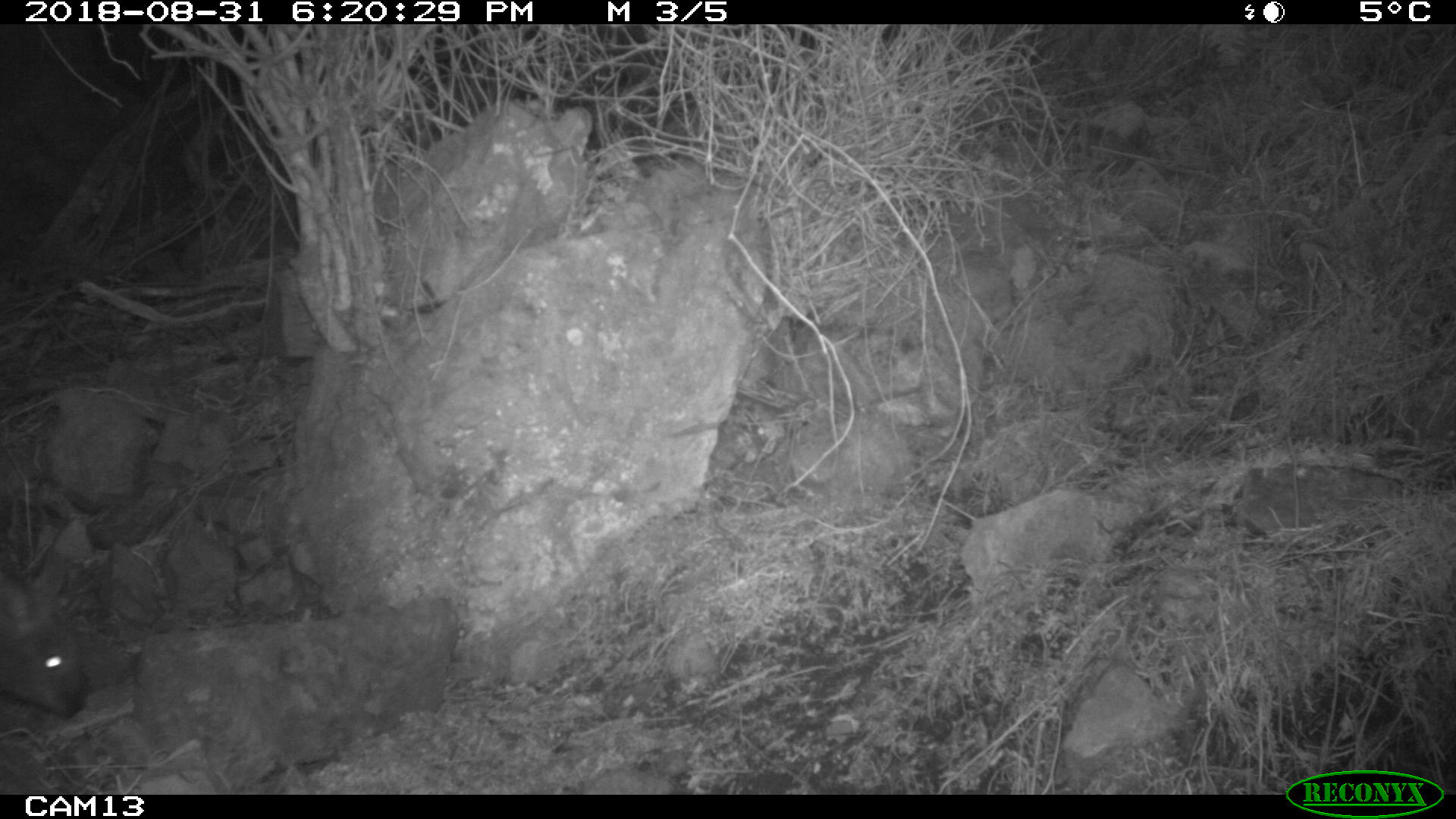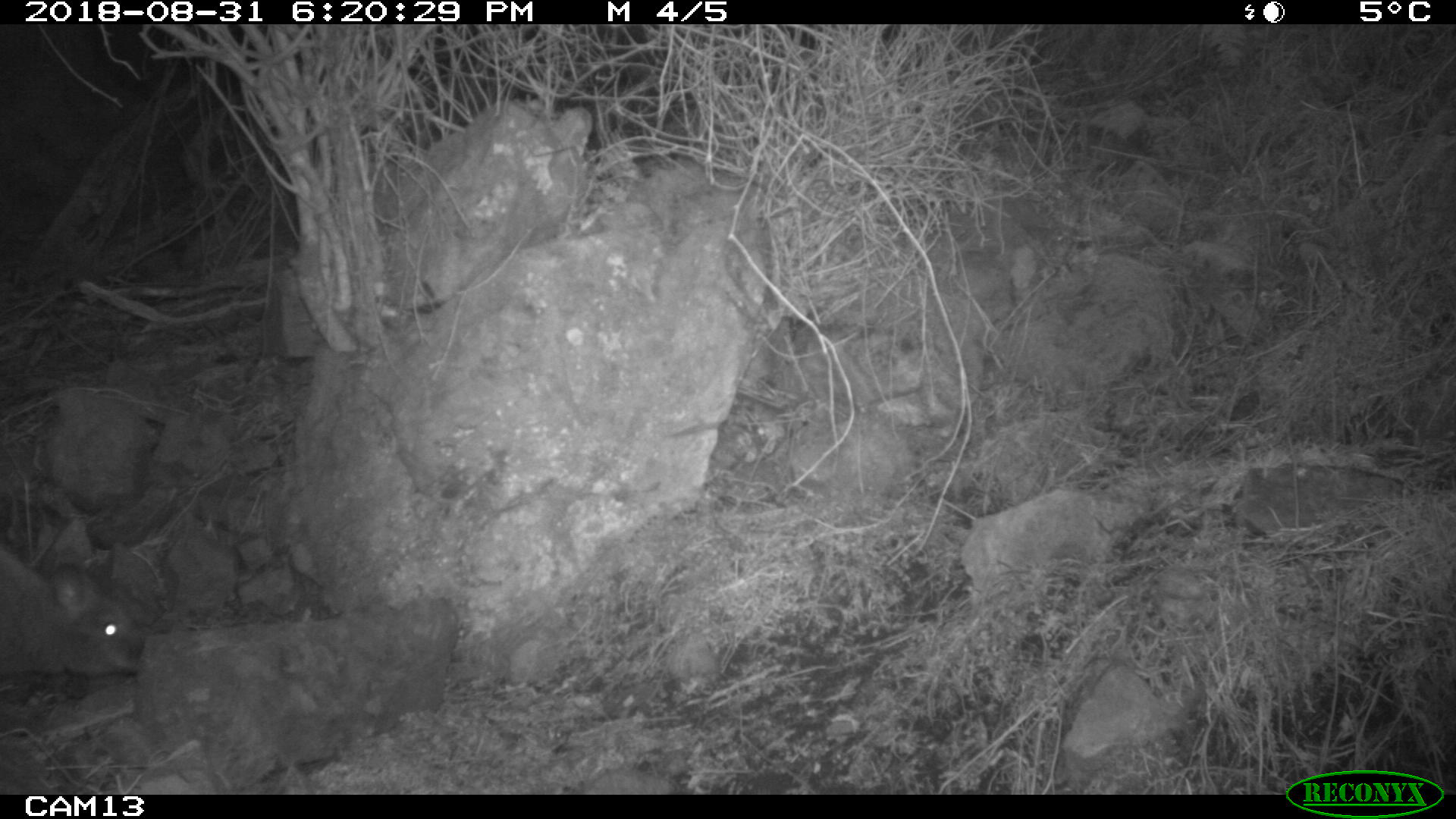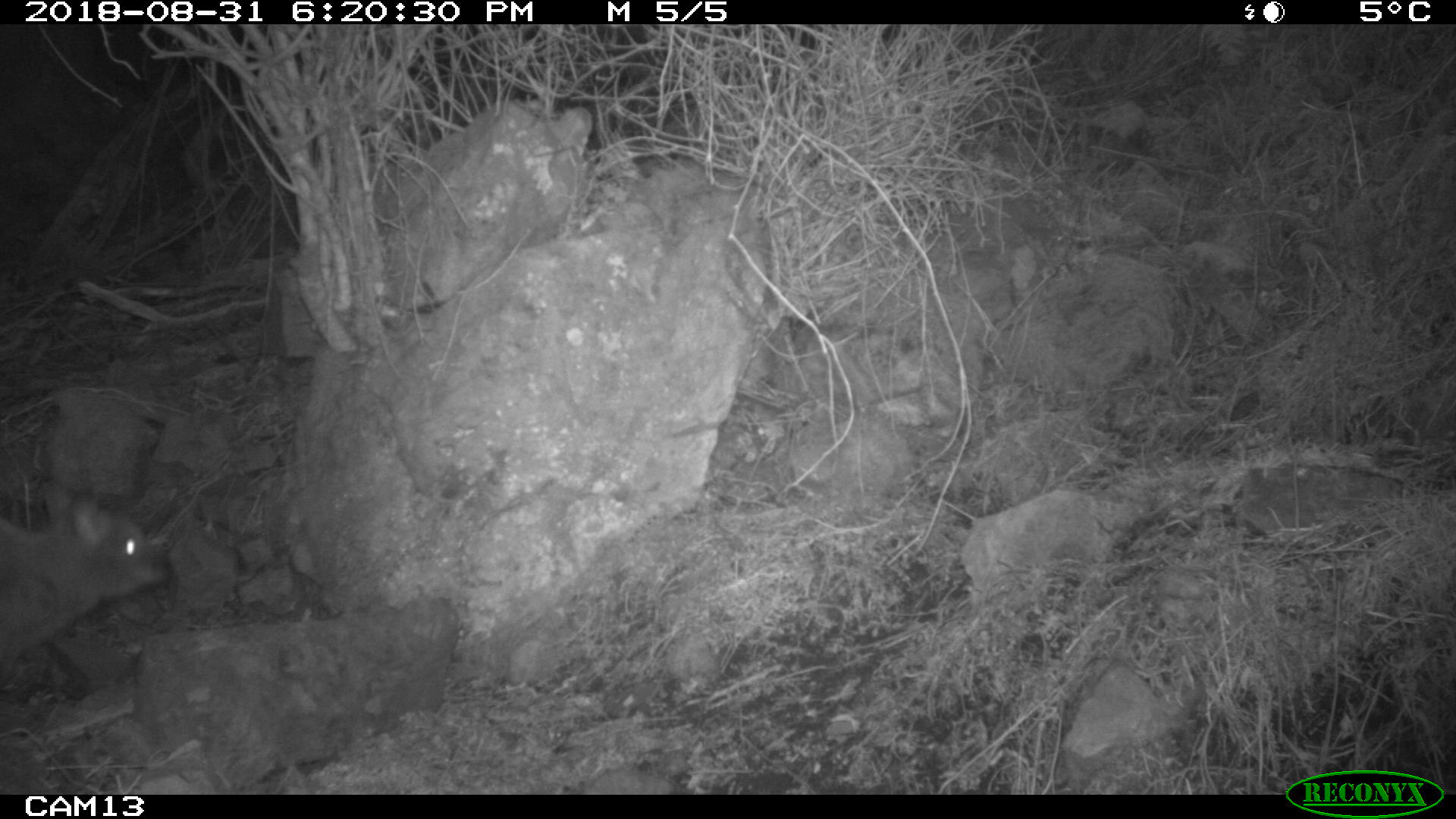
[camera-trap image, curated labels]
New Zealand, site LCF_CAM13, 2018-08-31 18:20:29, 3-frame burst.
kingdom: Animalia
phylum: Chordata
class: Mammalia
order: Diprotodontia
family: Macropodidae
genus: Notamacropus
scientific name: Notamacropus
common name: wallaby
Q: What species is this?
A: Wallaby (Notamacropus).